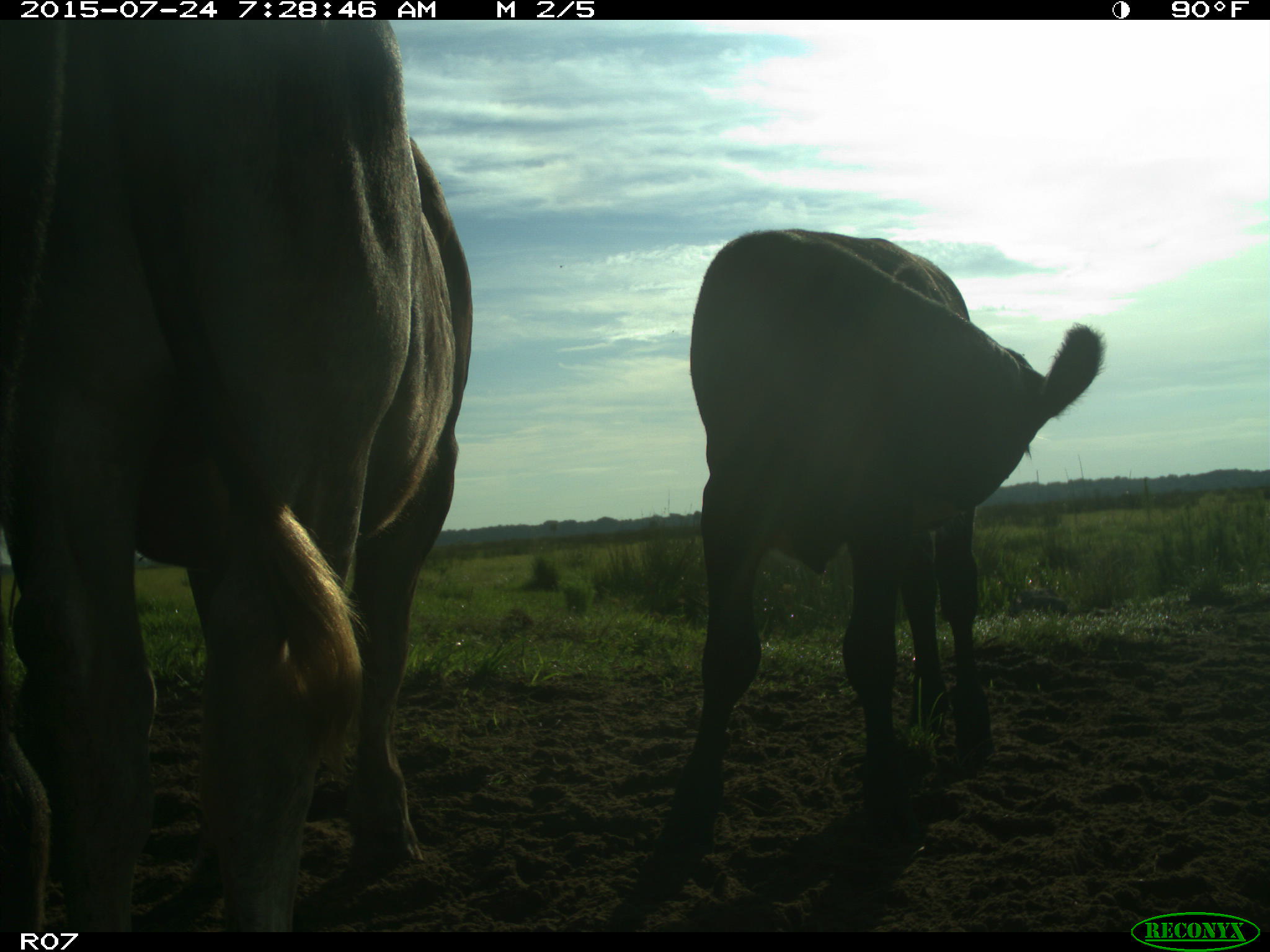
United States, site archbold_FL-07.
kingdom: Animalia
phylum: Chordata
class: Mammalia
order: Artiodactyla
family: Bovidae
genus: Bos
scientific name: Bos taurus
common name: domestic cow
Bos taurus (domestic cow).